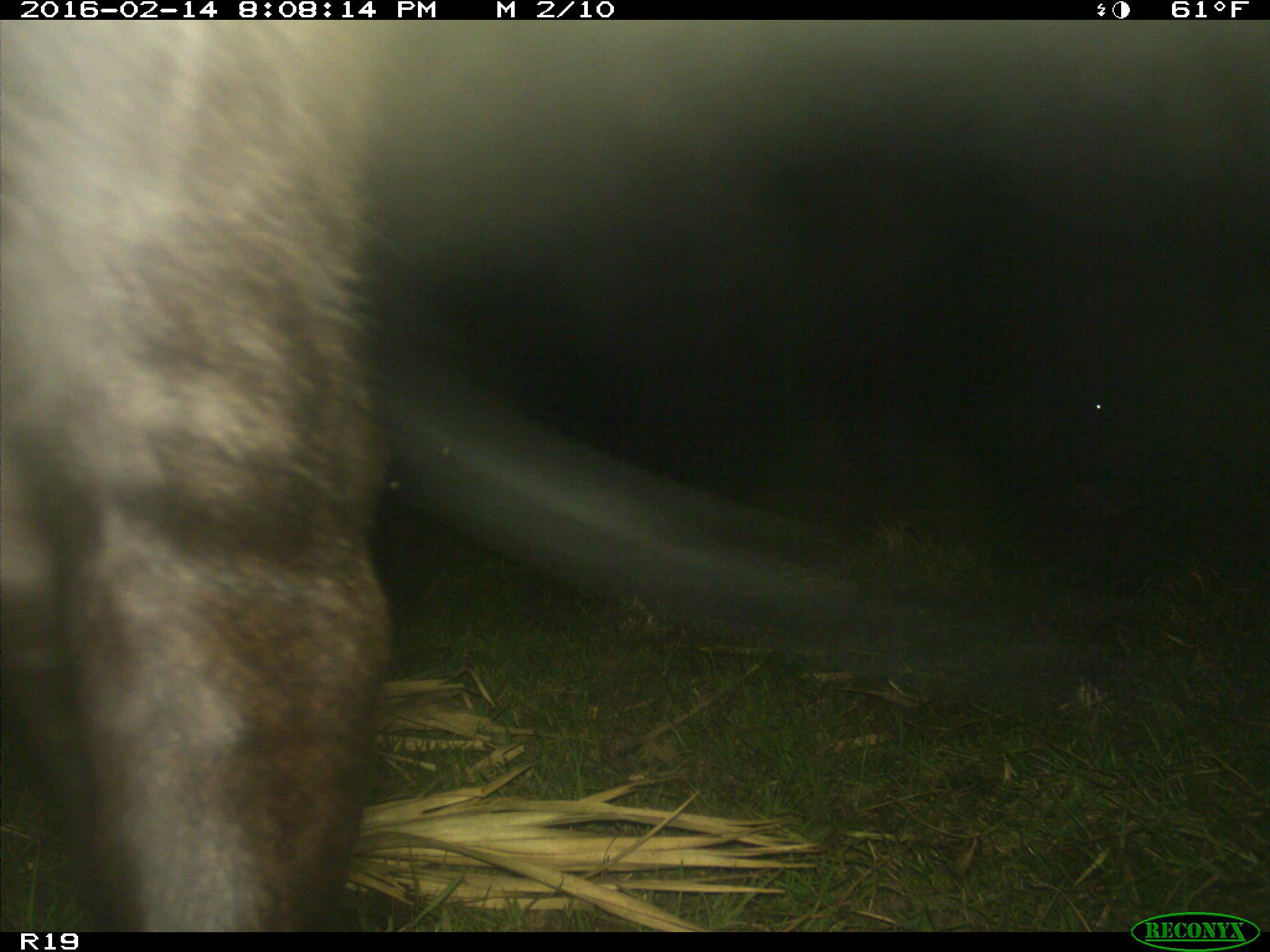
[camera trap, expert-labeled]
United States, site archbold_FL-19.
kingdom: Animalia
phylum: Chordata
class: Mammalia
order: Artiodactyla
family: Bovidae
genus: Bos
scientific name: Bos taurus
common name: domestic cow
Bos taurus (domestic cow).